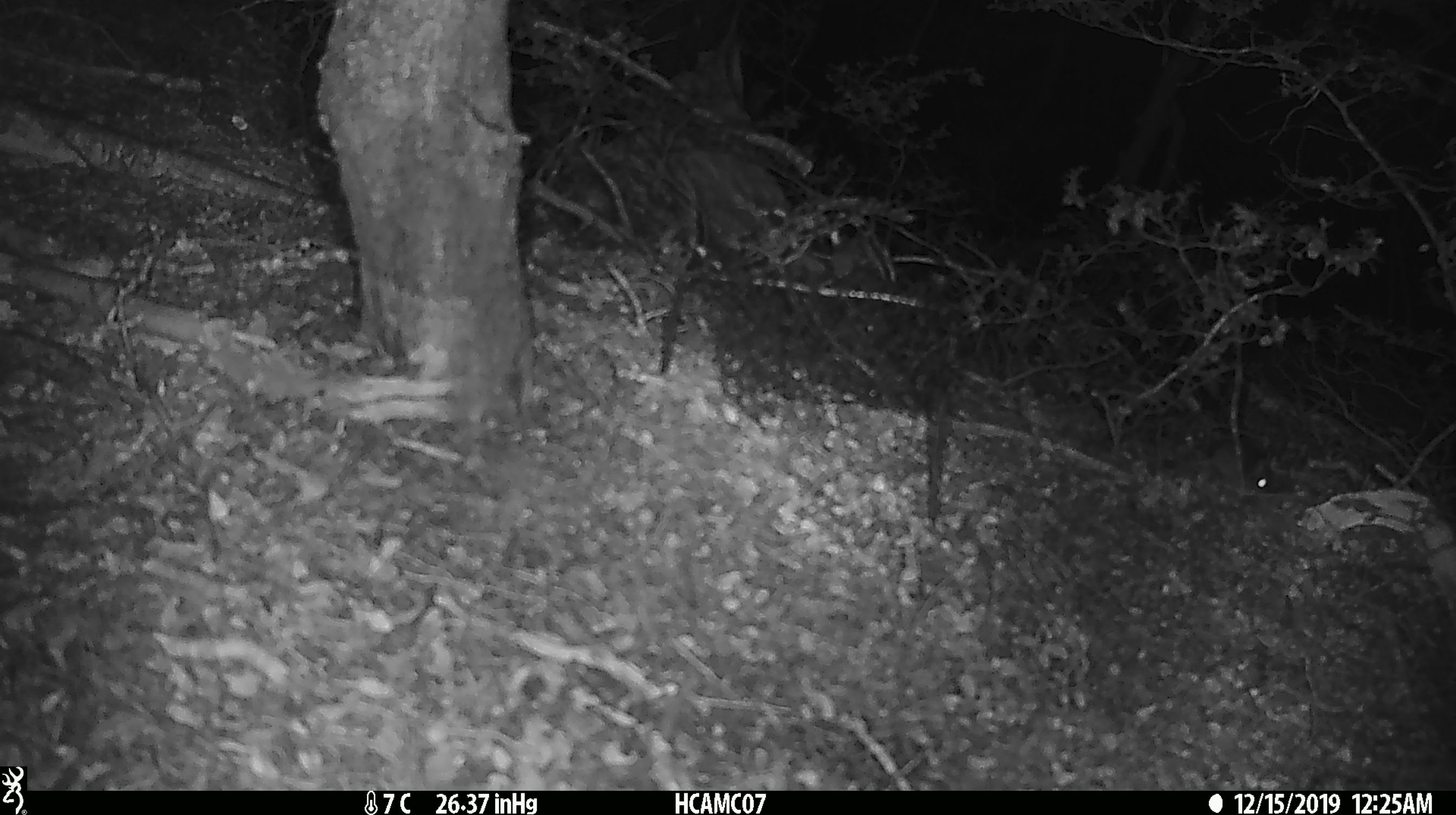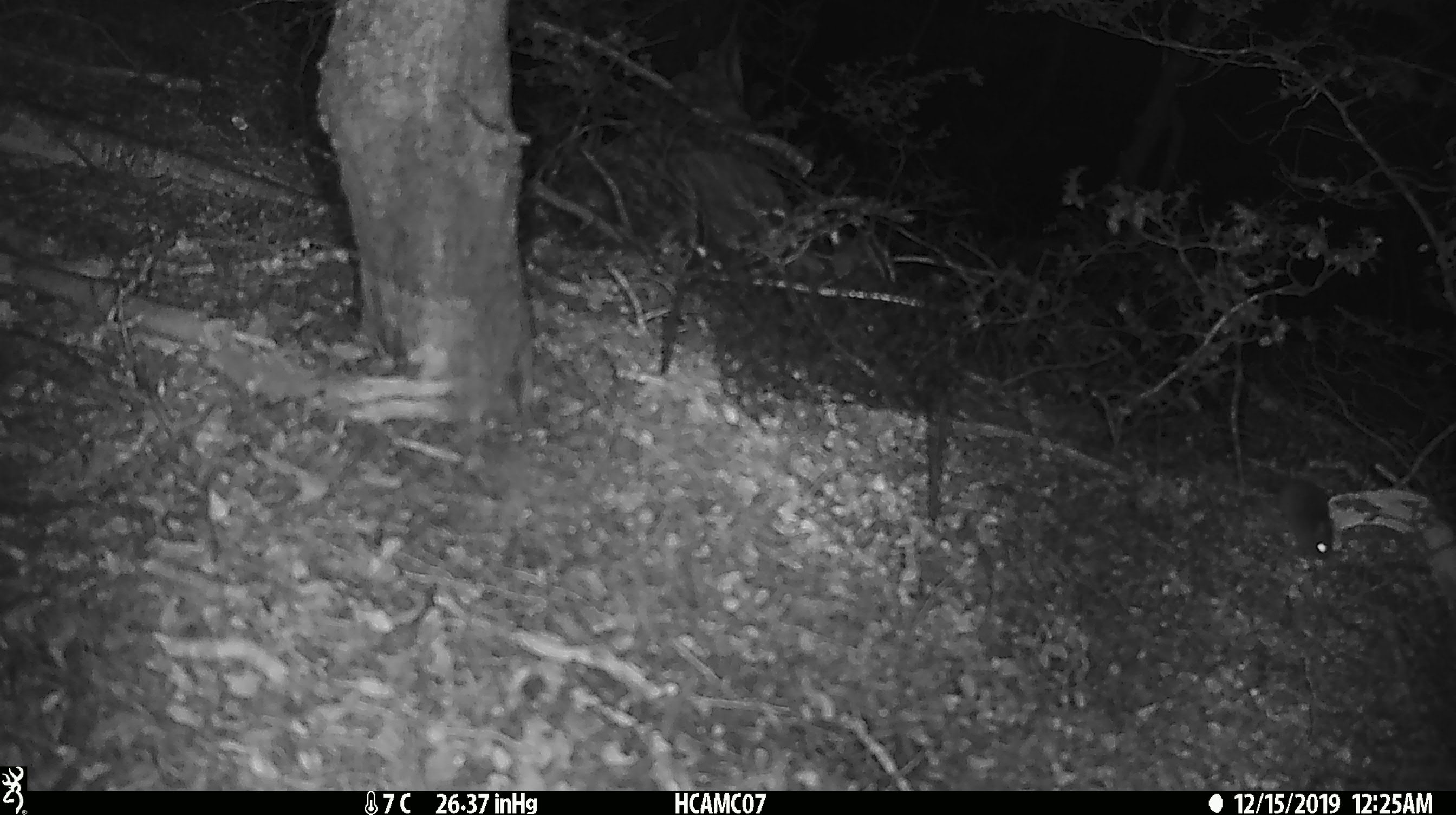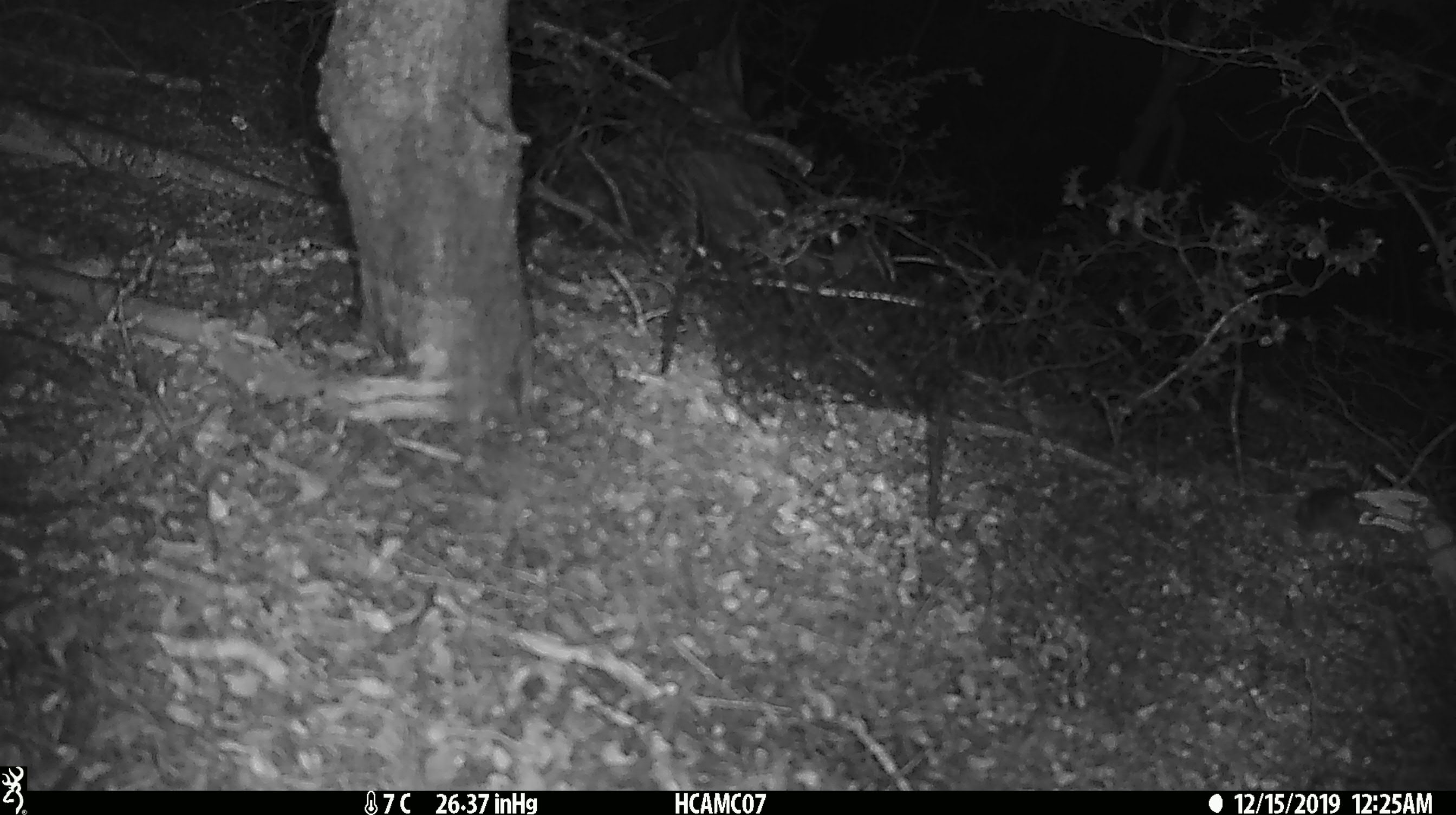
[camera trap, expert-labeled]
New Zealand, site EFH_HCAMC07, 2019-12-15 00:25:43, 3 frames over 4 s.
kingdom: Animalia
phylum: Chordata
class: Mammalia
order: Rodentia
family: Muridae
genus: Mus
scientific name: Mus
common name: mouse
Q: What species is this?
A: Mouse (Mus).